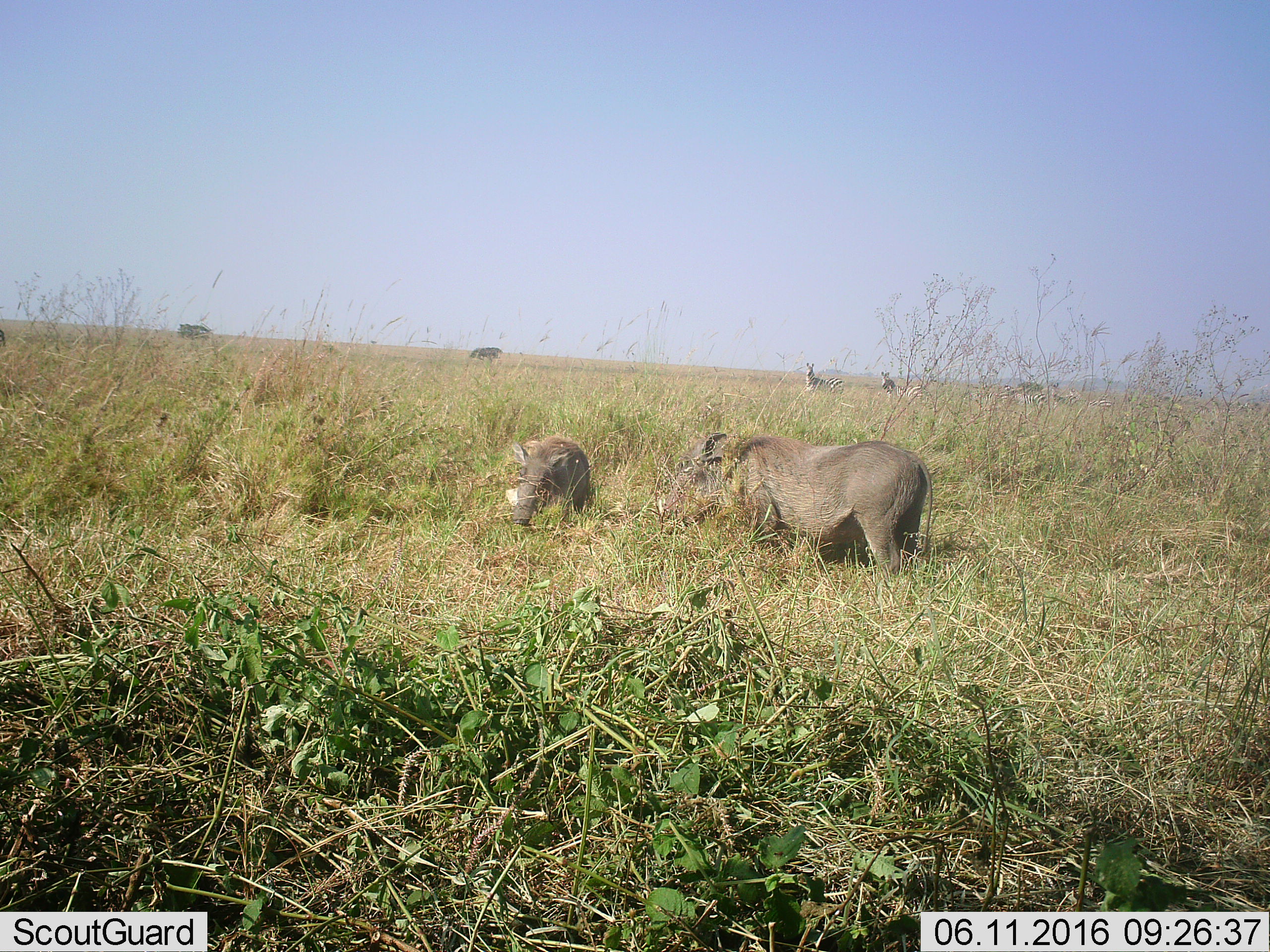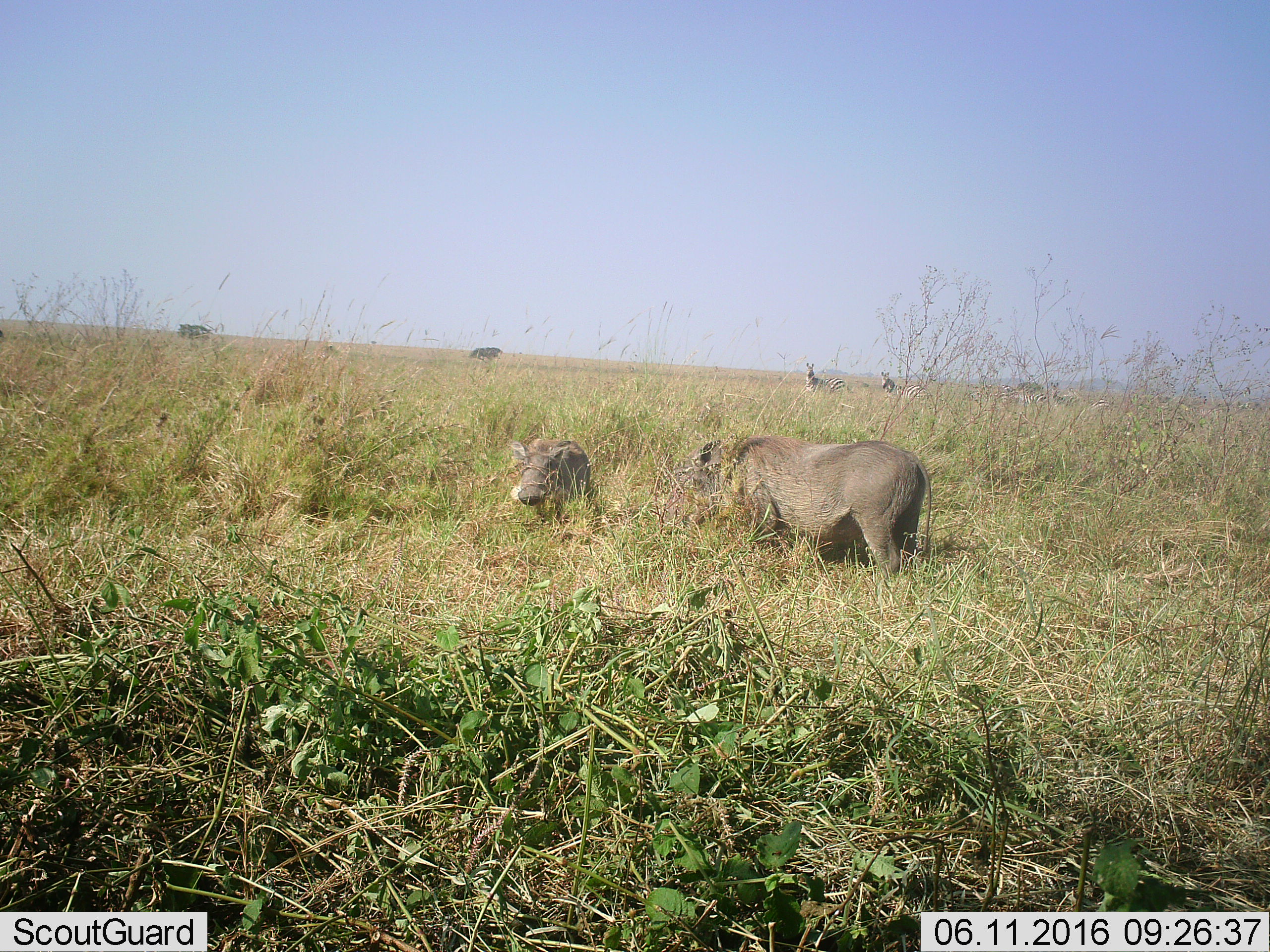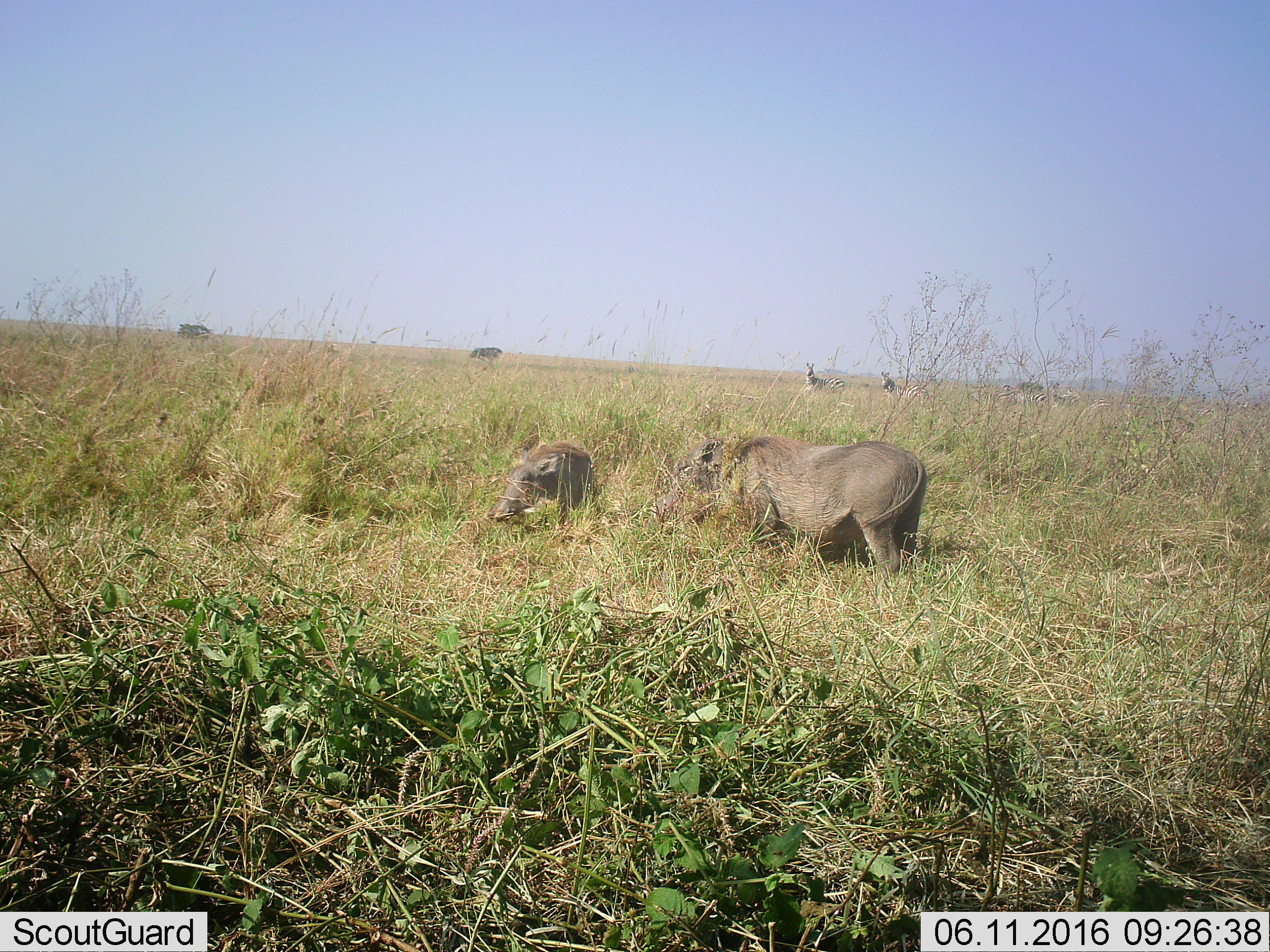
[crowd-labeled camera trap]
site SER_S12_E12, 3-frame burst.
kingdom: Animalia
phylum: Chordata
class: Mammalia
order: Artiodactyla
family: Suidae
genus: Phacochoerus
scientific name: Phacochoerus africanus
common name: warthog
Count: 2.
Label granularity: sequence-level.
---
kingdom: Animalia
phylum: Chordata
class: Mammalia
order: Perissodactyla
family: Equidae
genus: Equus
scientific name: Equus quagga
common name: plains zebra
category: zebraplains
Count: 6.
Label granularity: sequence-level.